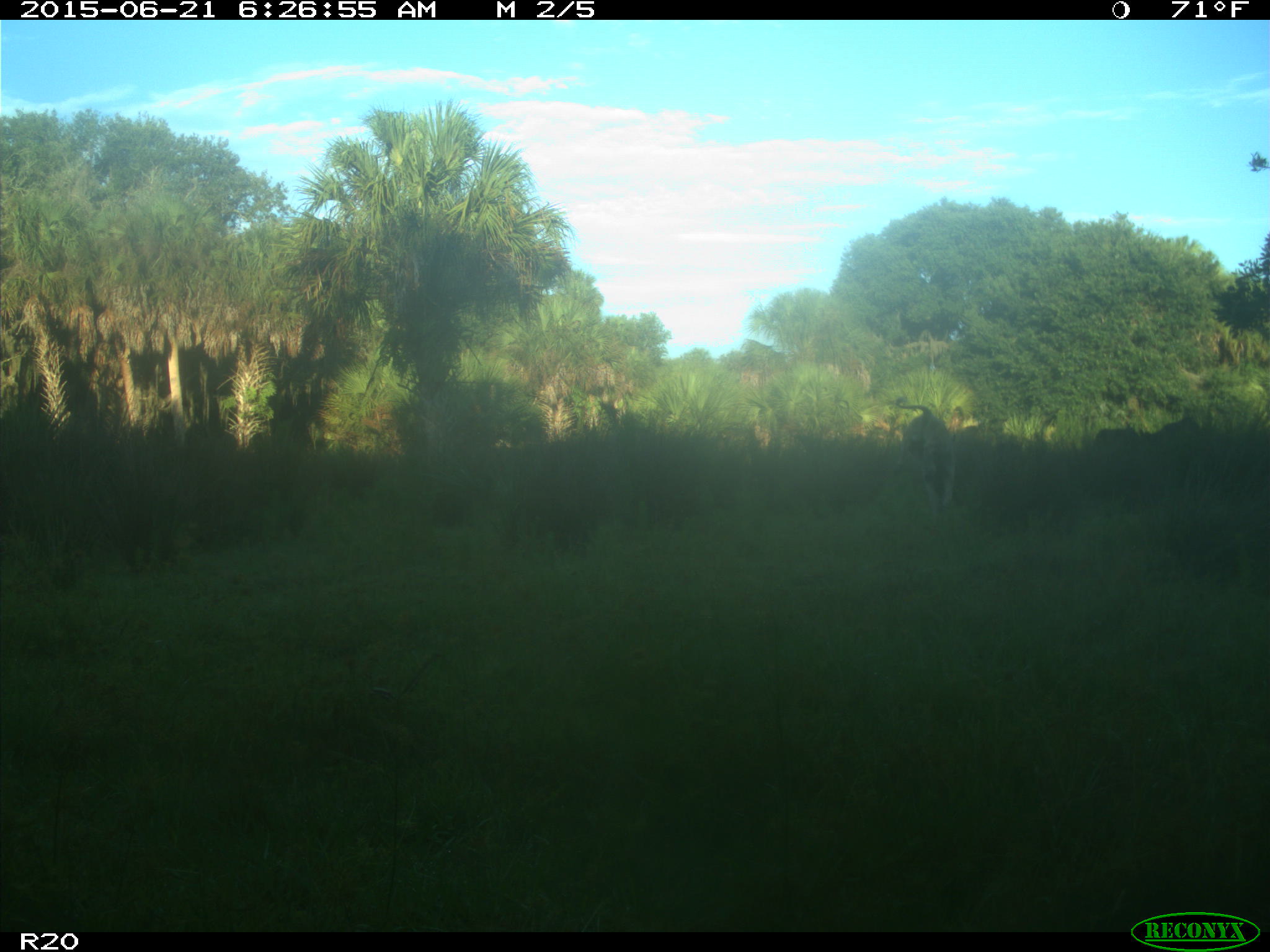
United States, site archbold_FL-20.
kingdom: Animalia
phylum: Chordata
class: Mammalia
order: Artiodactyla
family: Bovidae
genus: Bos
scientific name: Bos taurus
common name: domestic cow